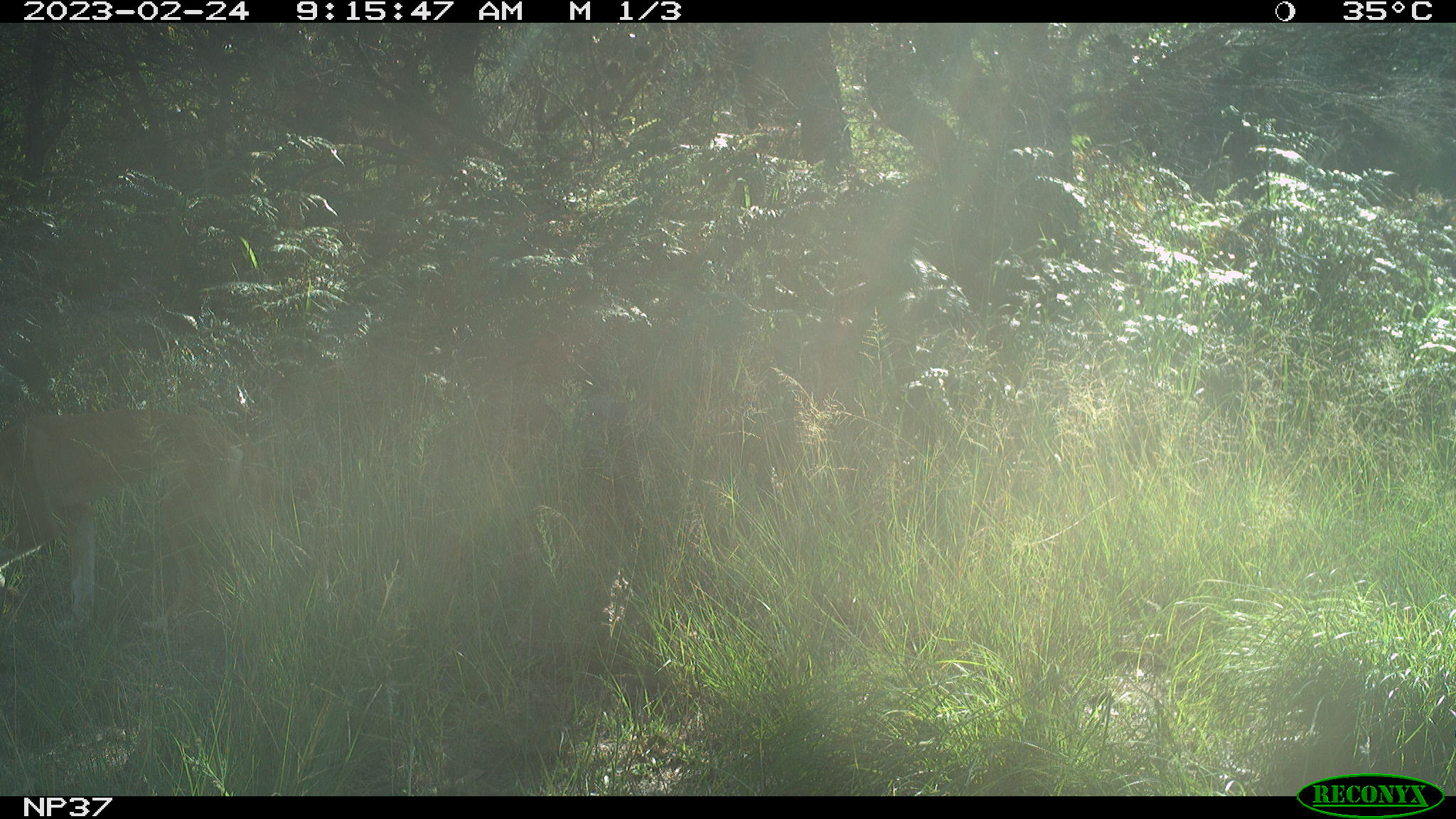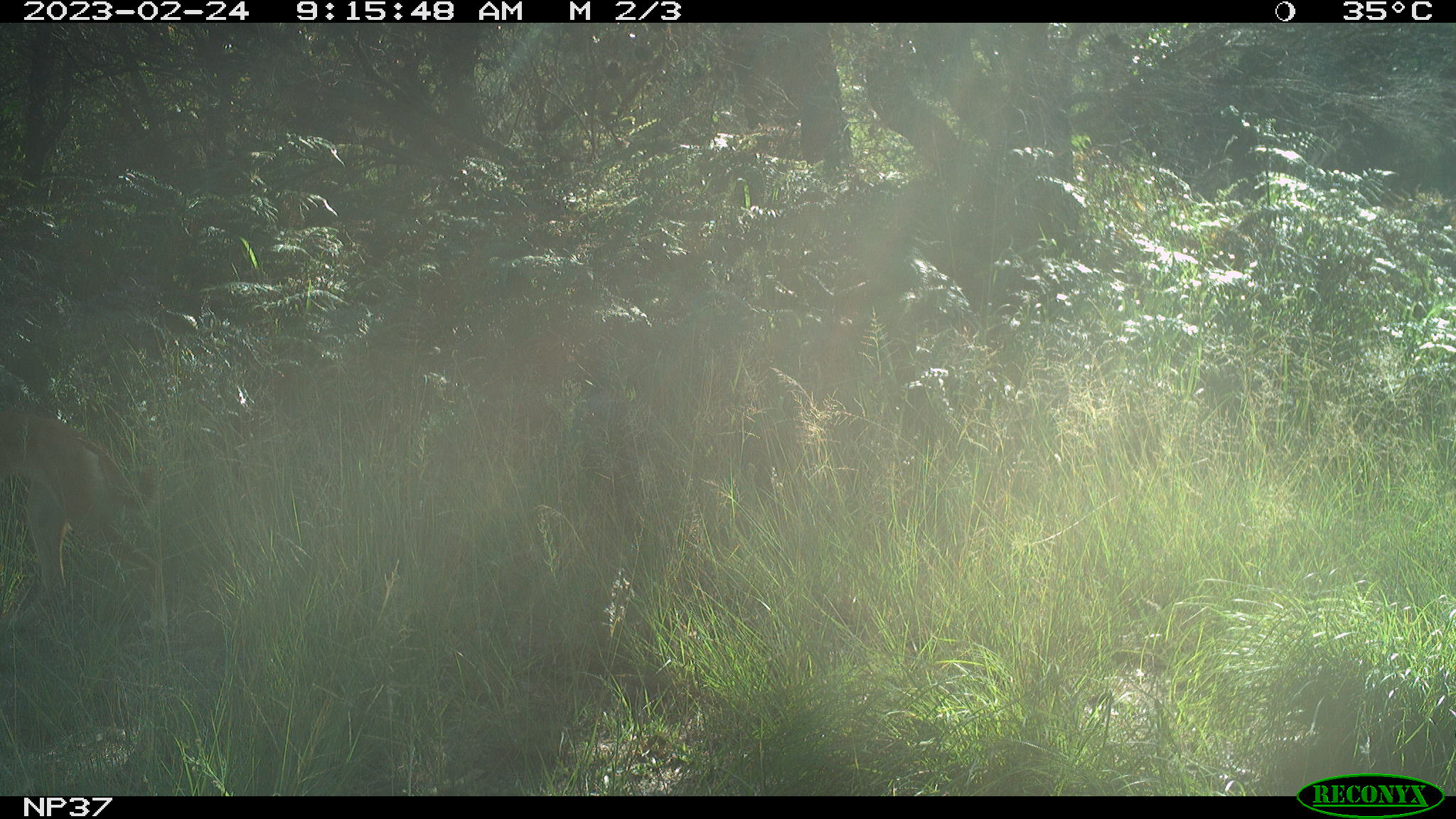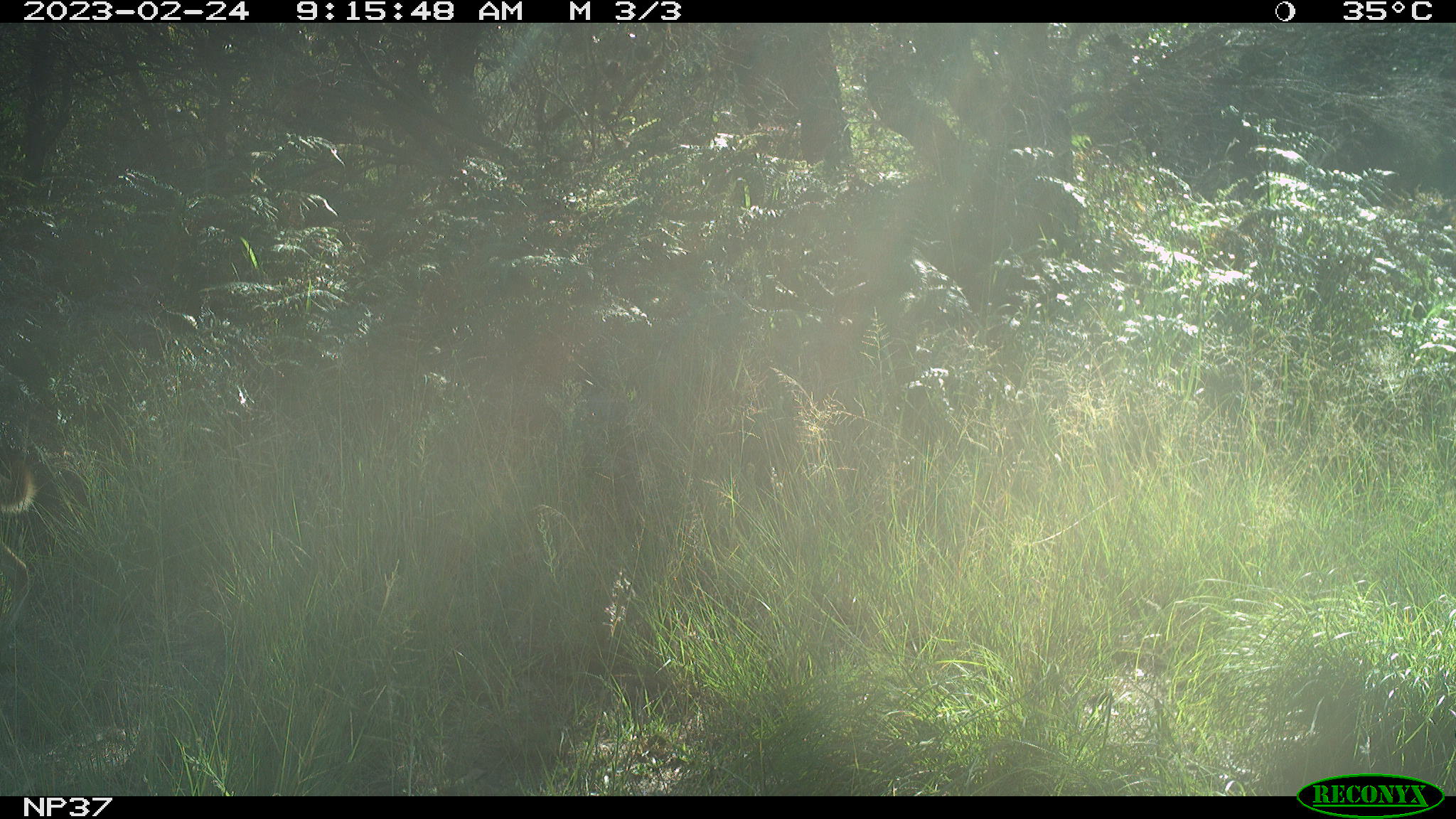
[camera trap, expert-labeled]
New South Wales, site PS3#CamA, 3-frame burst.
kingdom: Animalia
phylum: Chordata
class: Mammalia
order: Carnivora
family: Canidae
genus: Canis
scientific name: Canis familiaris dingo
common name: dingo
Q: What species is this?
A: Dingo (Canis familiaris dingo).